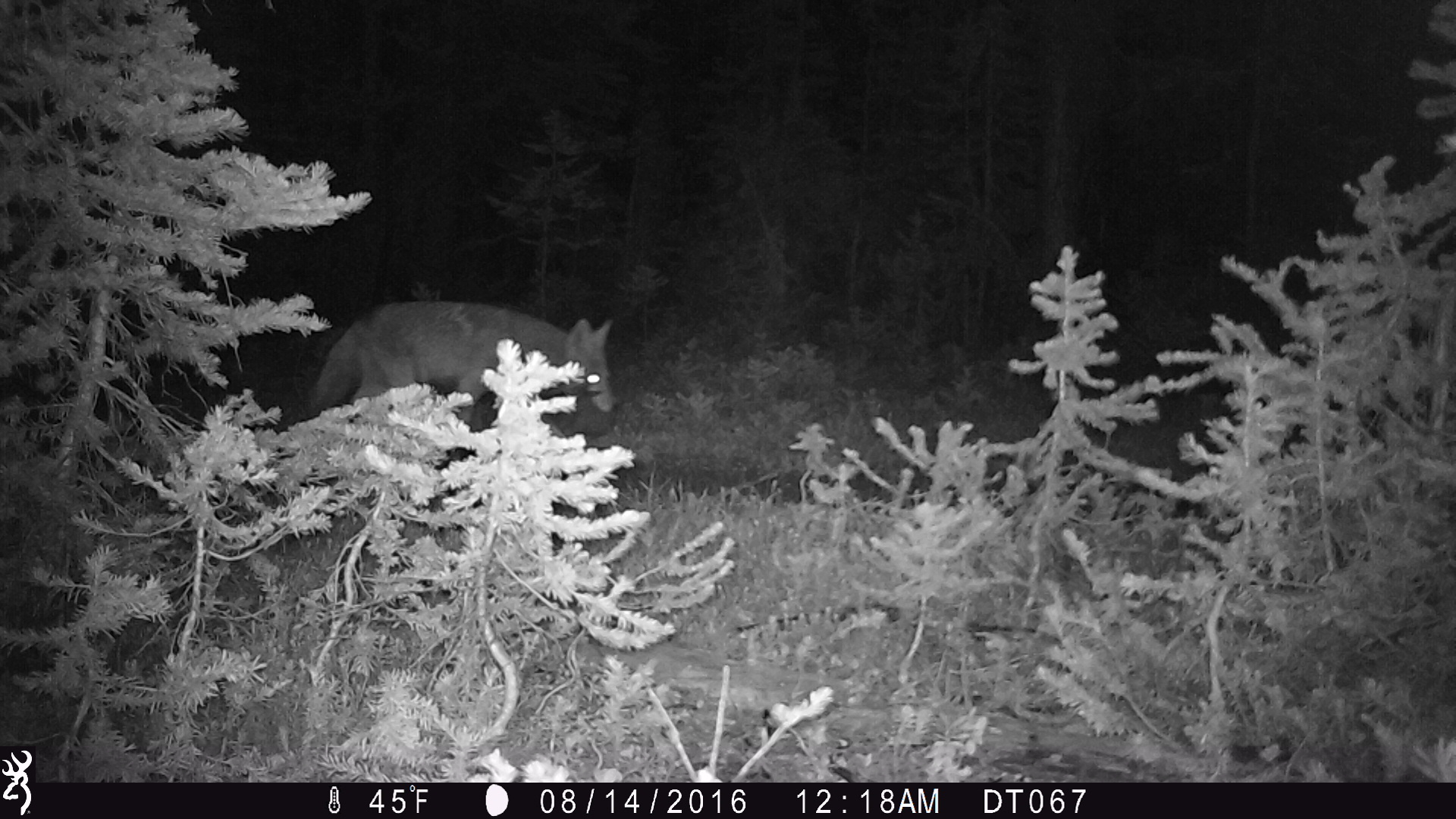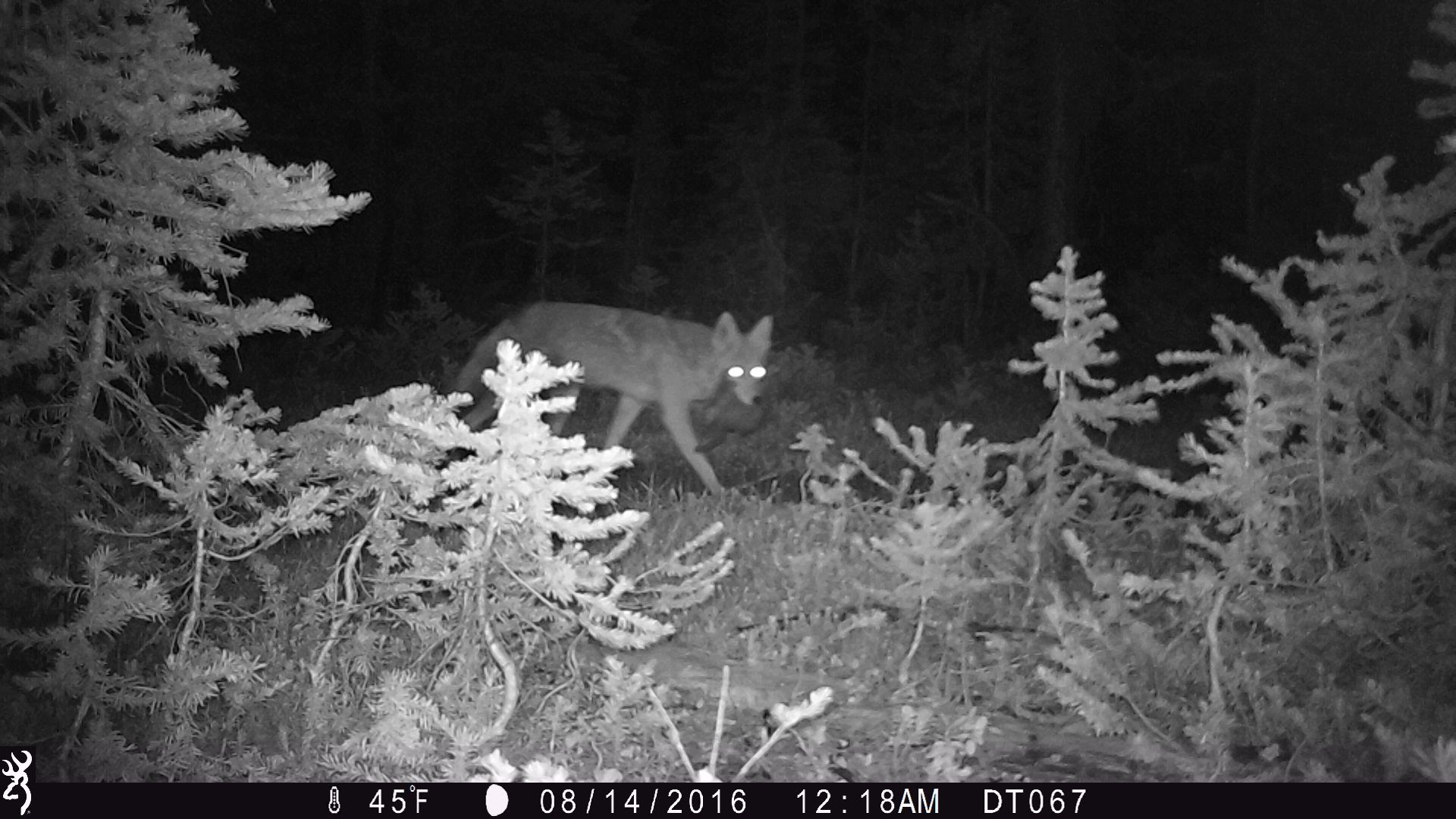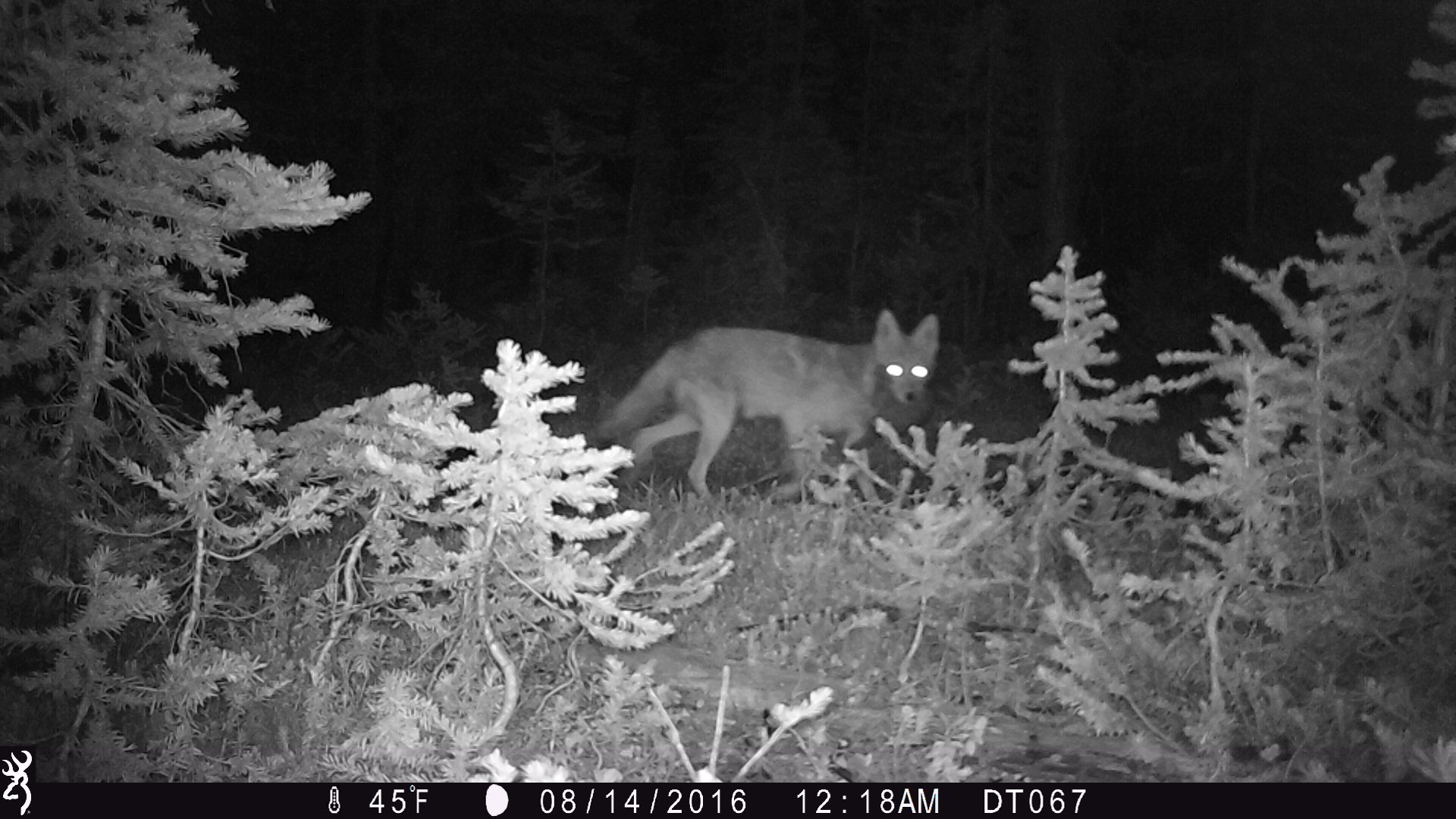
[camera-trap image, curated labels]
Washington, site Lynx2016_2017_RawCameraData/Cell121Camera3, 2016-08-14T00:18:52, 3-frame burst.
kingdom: Animalia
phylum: Chordata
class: Mammalia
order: Carnivora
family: Canidae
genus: Canis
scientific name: Canis latrans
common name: coyote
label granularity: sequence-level